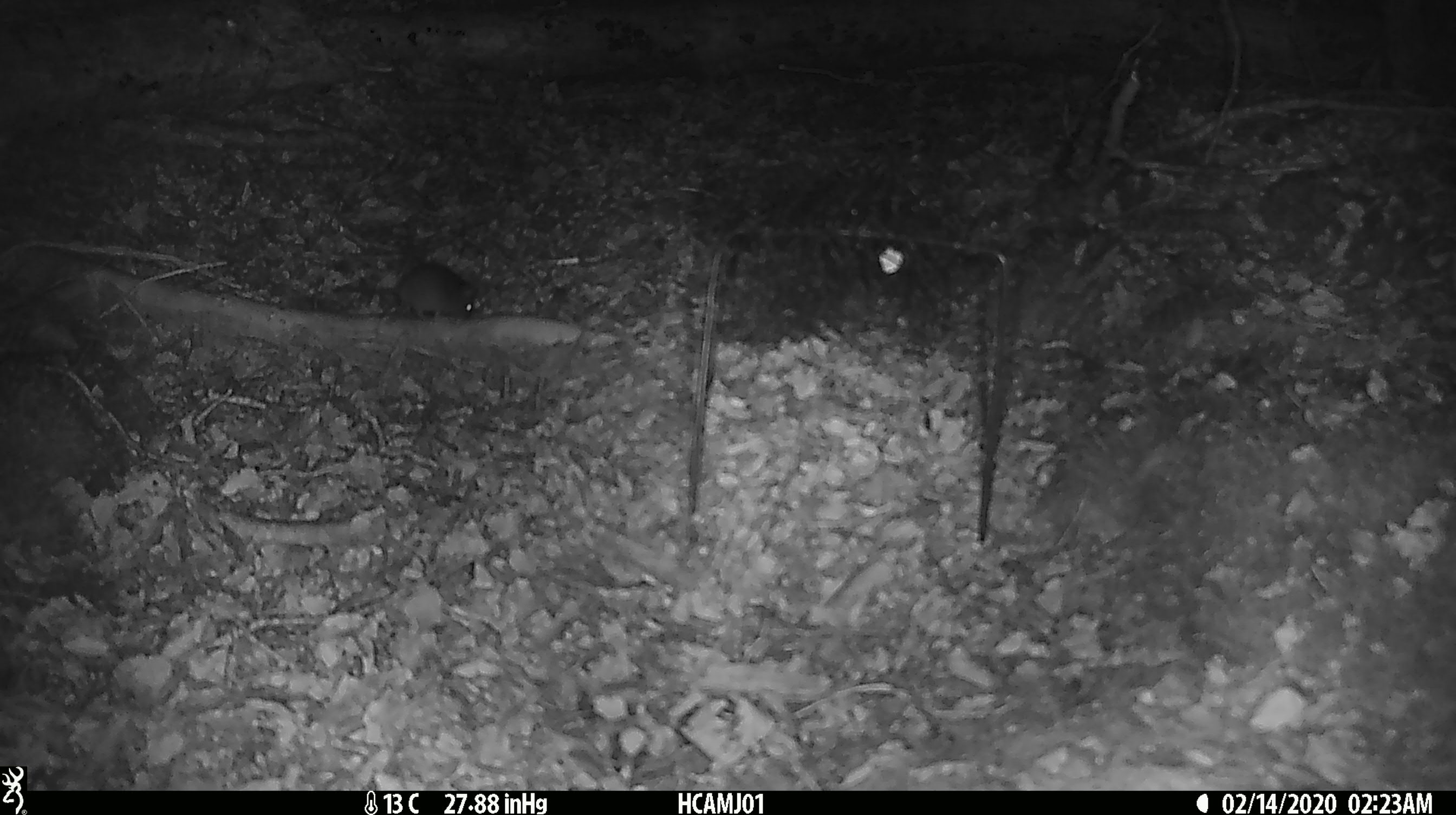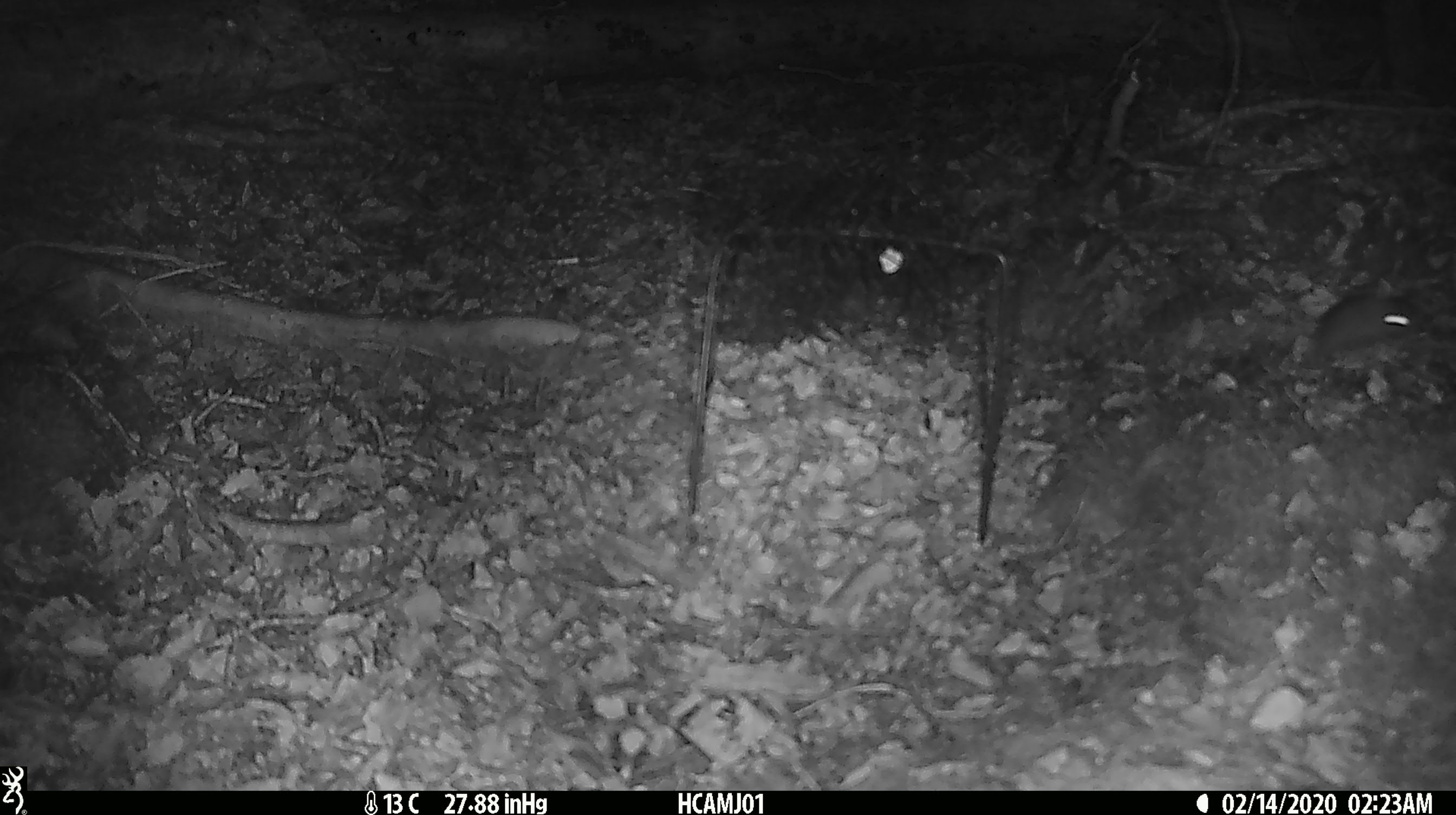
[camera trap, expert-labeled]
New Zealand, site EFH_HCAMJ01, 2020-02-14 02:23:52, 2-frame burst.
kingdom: Animalia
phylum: Chordata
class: Mammalia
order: Rodentia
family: Muridae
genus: Mus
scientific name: Mus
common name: mouse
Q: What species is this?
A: Mouse (Mus).